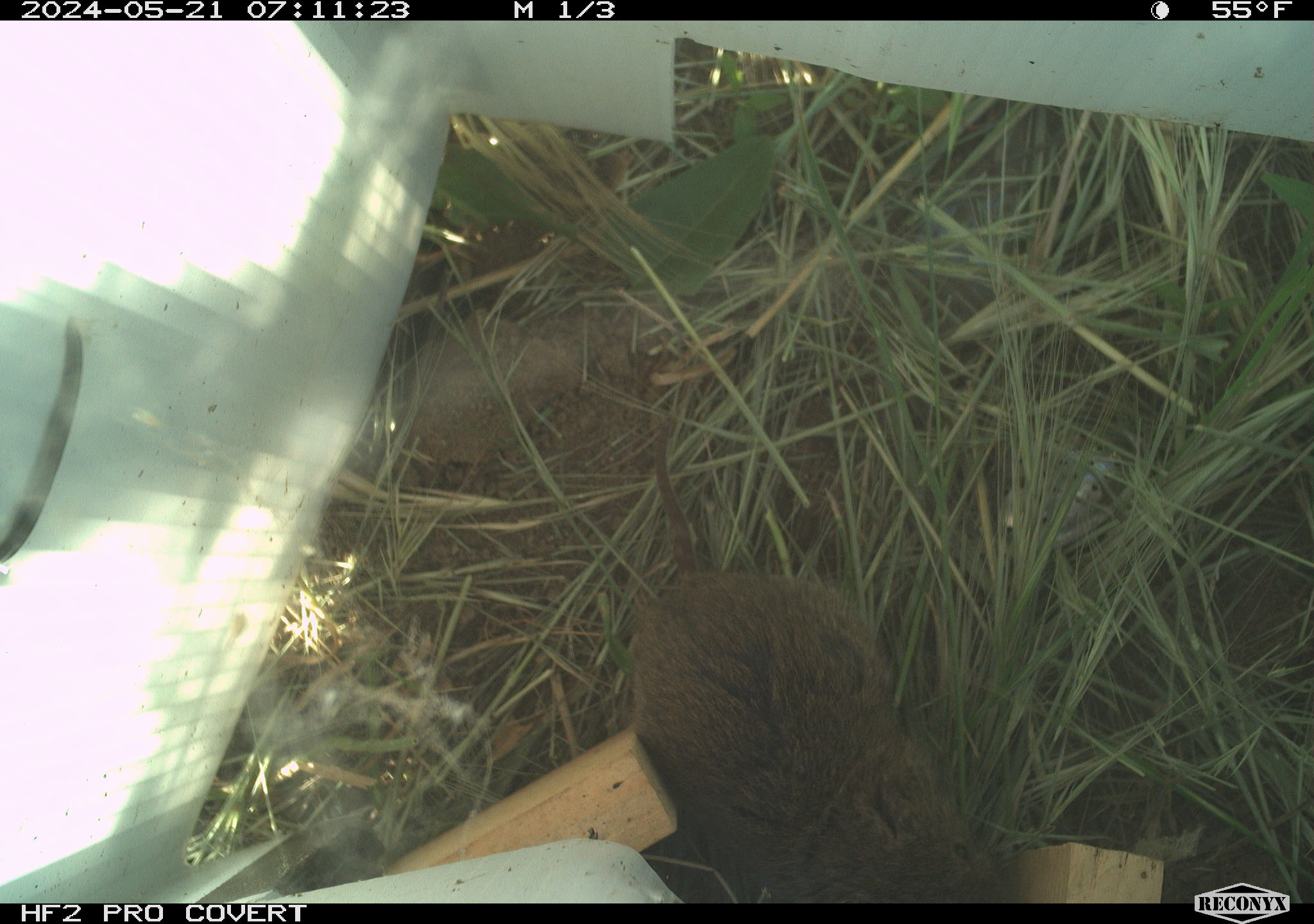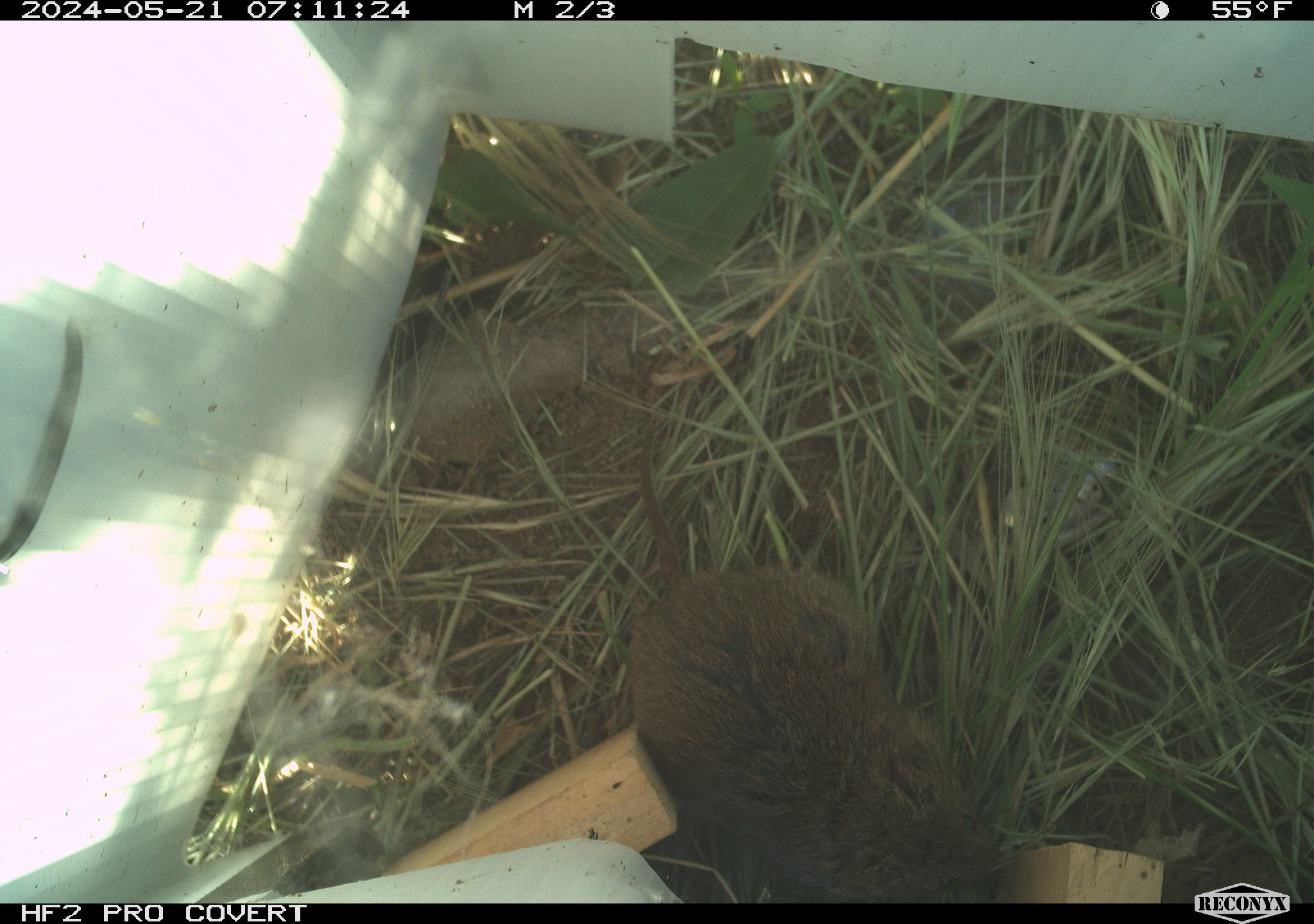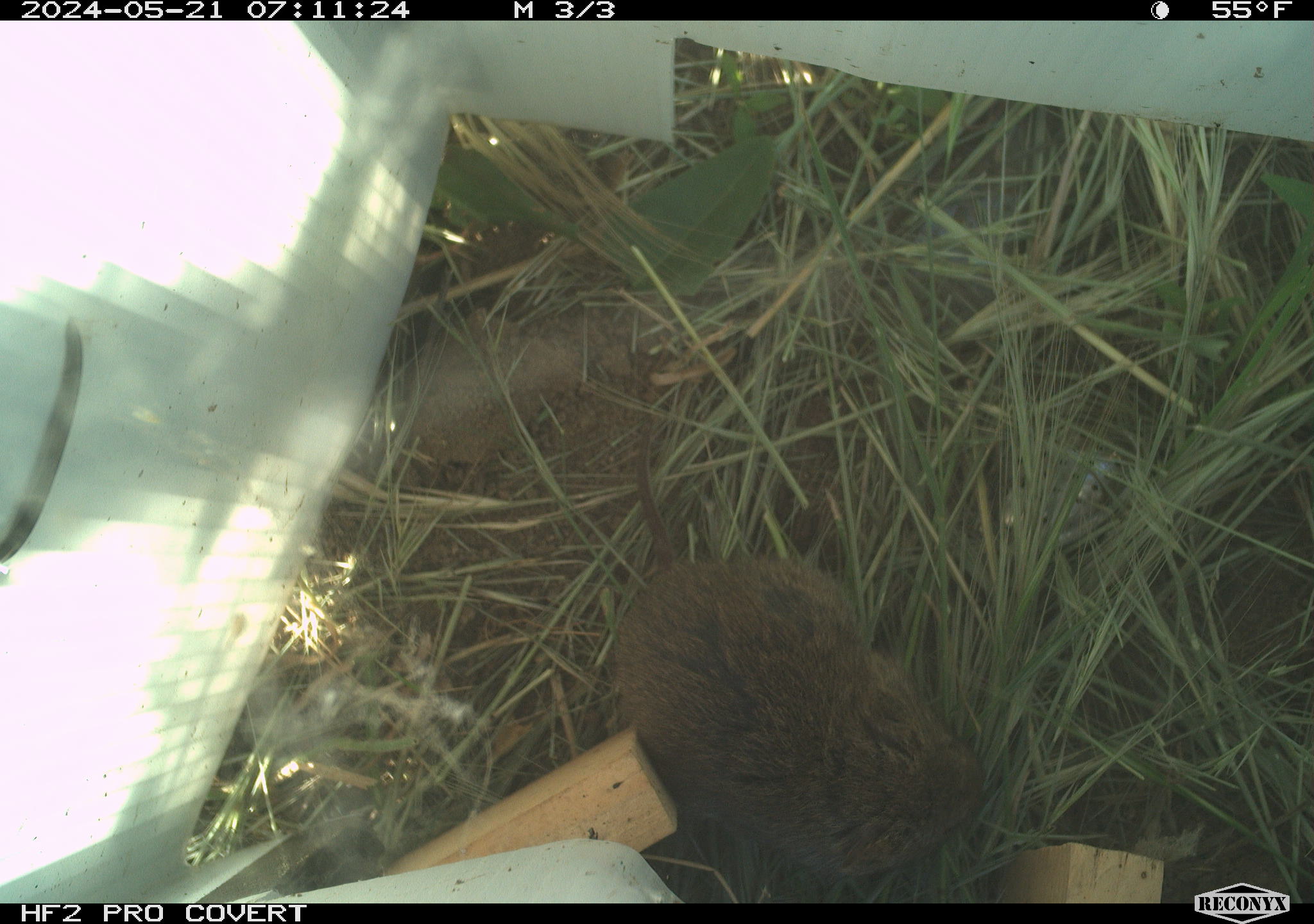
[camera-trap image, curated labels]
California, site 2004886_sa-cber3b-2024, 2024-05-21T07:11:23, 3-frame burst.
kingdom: Animalia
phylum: Chordata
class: Mammalia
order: Rodentia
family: Cricetidae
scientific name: Arvicolinae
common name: voles, lemmings, and muskrats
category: arvicolinae subfamily